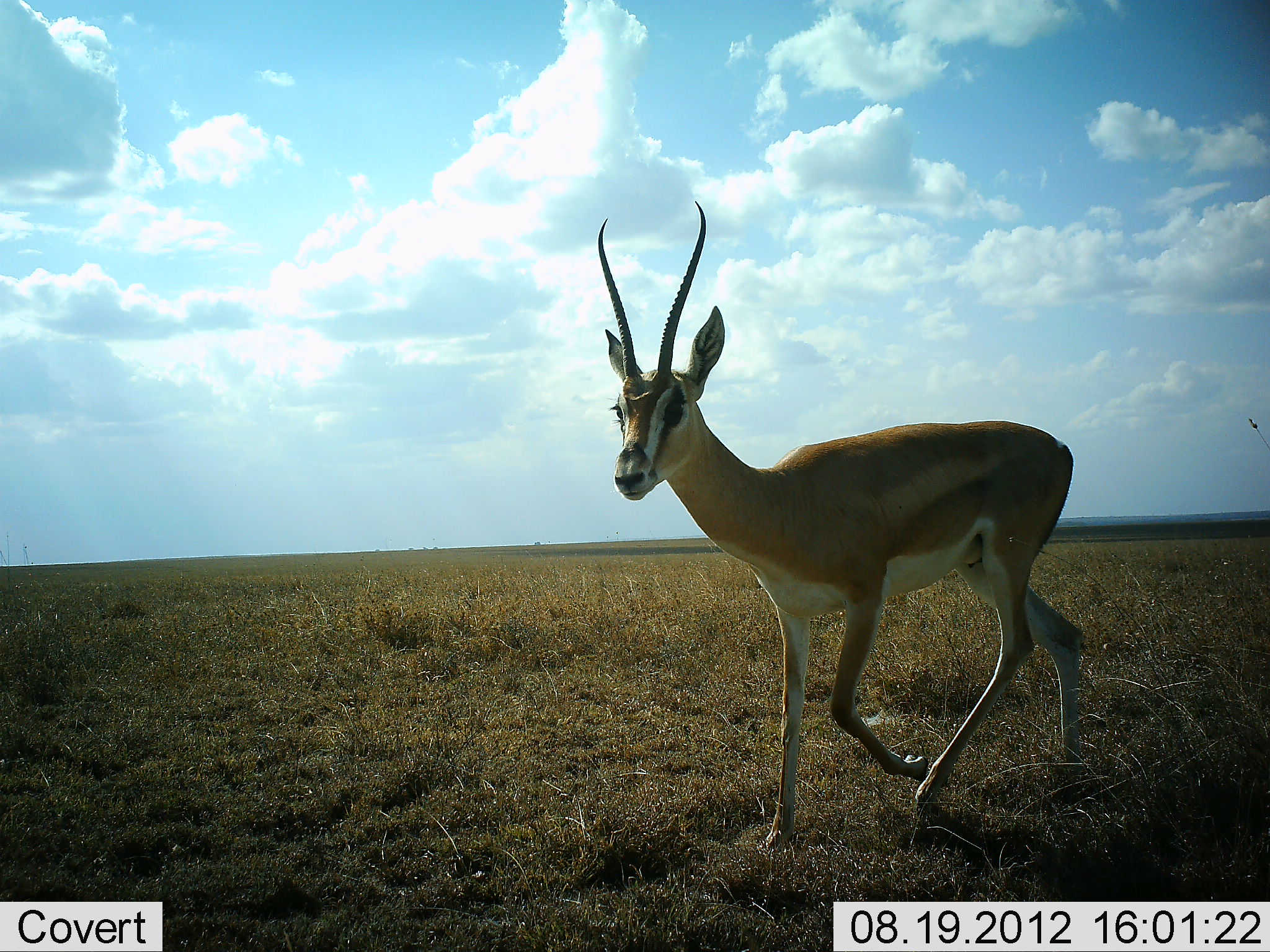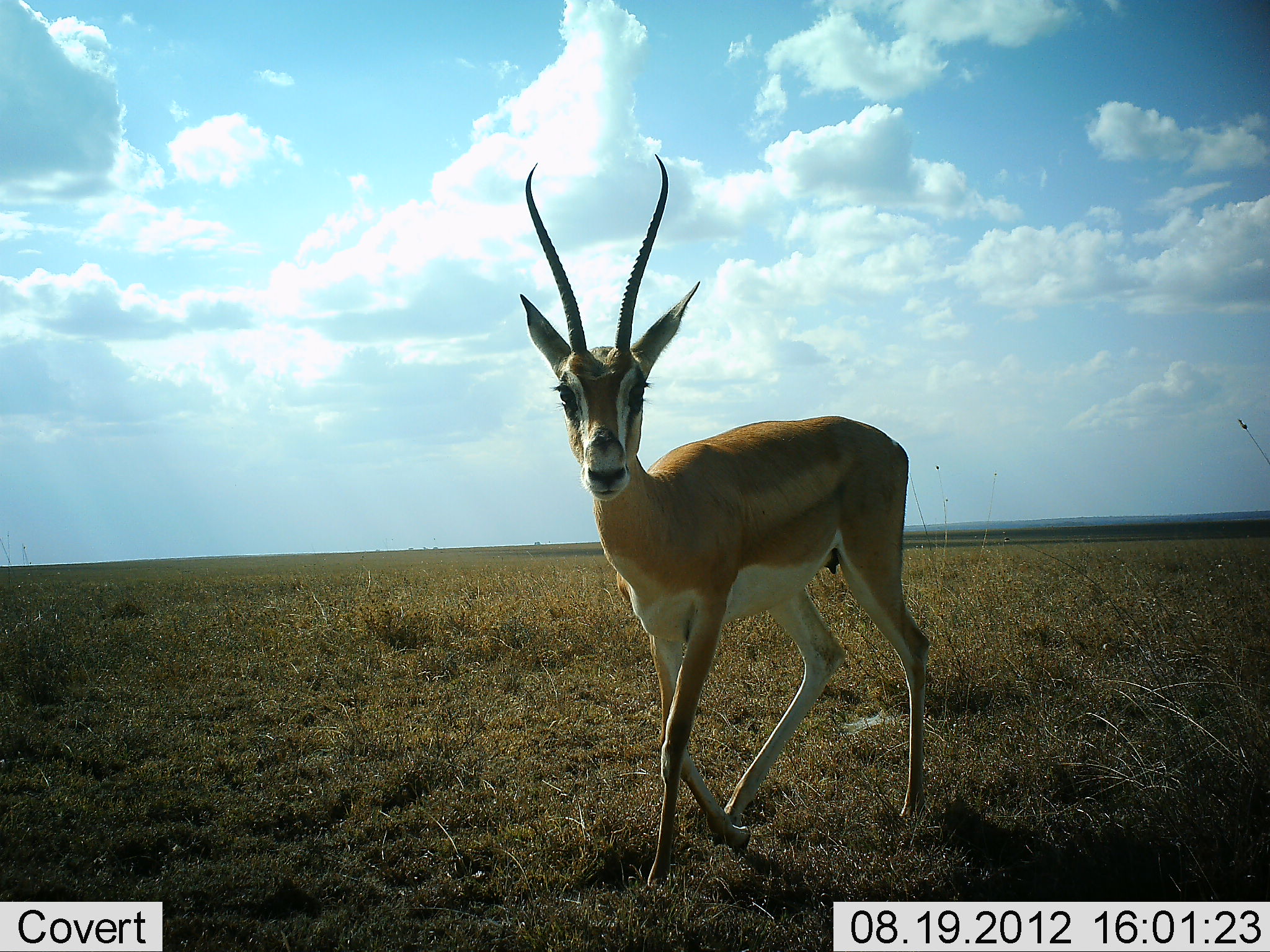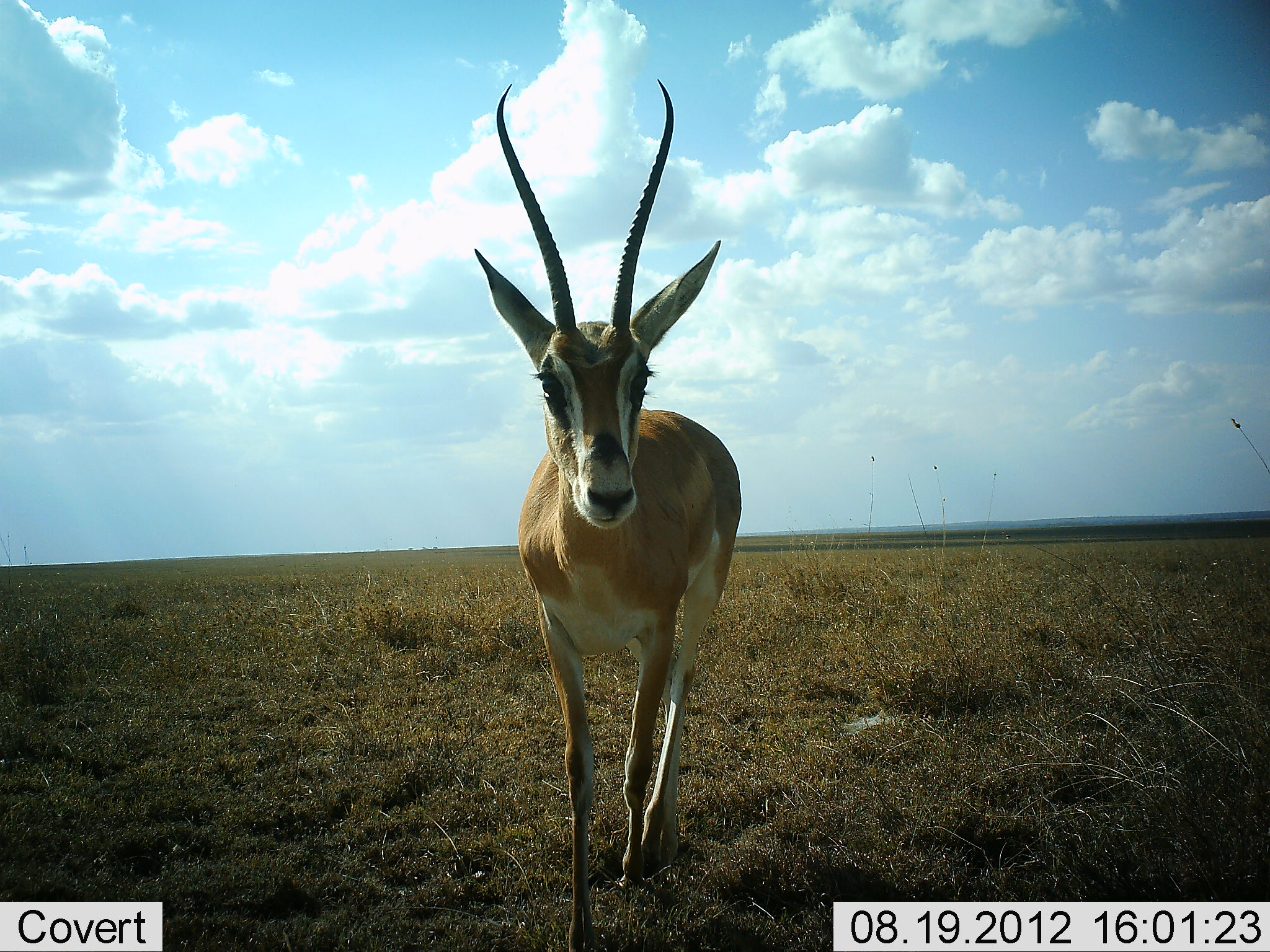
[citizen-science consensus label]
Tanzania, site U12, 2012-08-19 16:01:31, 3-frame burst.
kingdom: Animalia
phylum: Chordata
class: Mammalia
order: Artiodactyla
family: Bovidae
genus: Nanger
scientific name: Nanger granti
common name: grant's gazelle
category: gazellegrants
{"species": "gazellegrants (grant's gazelle) (Nanger granti)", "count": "1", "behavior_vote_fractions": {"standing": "20%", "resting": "0%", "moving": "80%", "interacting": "0%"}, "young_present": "0%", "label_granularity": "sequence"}